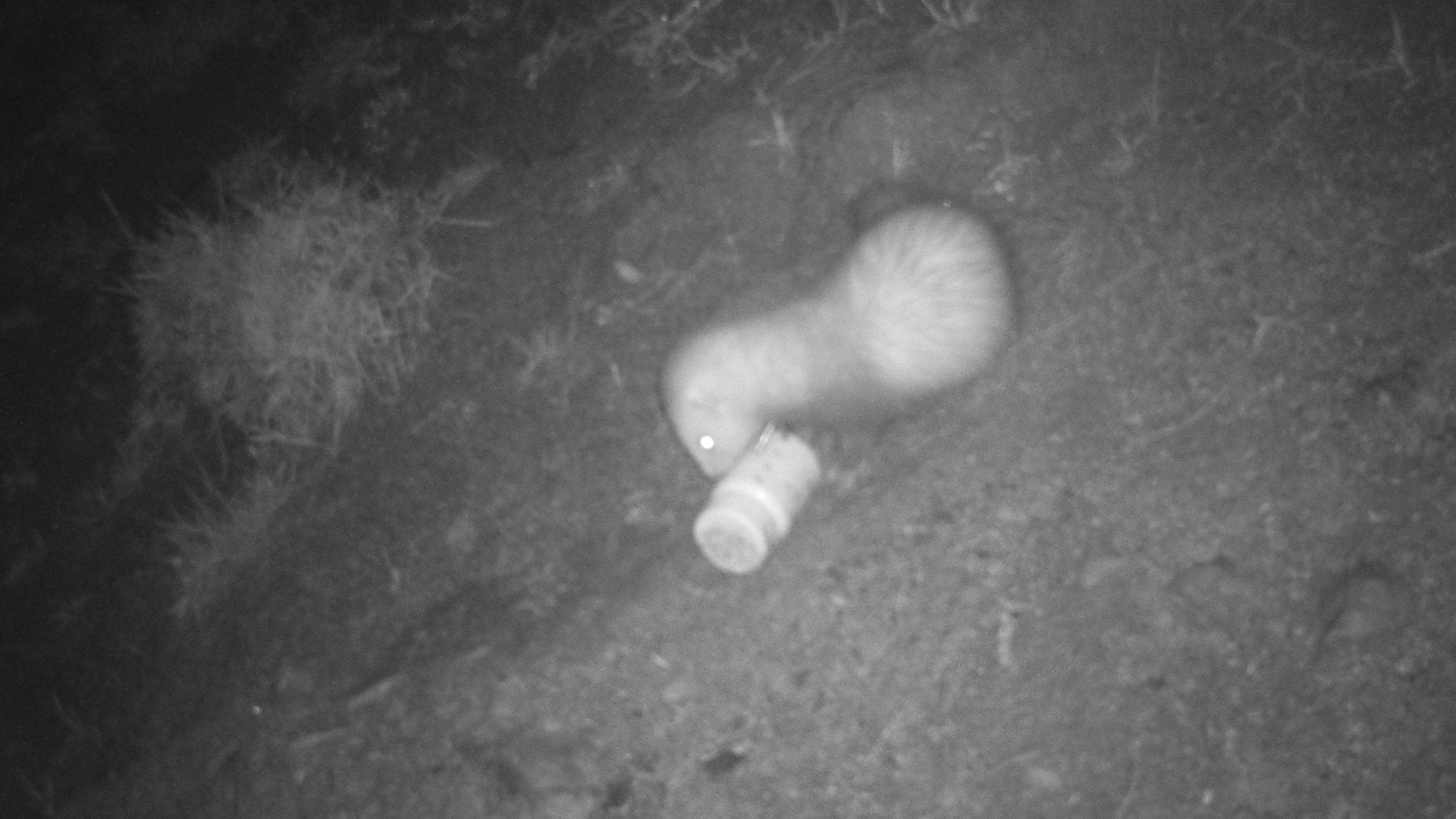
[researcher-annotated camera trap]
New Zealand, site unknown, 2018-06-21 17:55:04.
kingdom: Animalia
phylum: Chordata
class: Mammalia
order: Carnivora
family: Mustelidae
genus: Mustela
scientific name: Mustela furo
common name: ferret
Ferret (Mustela furo).